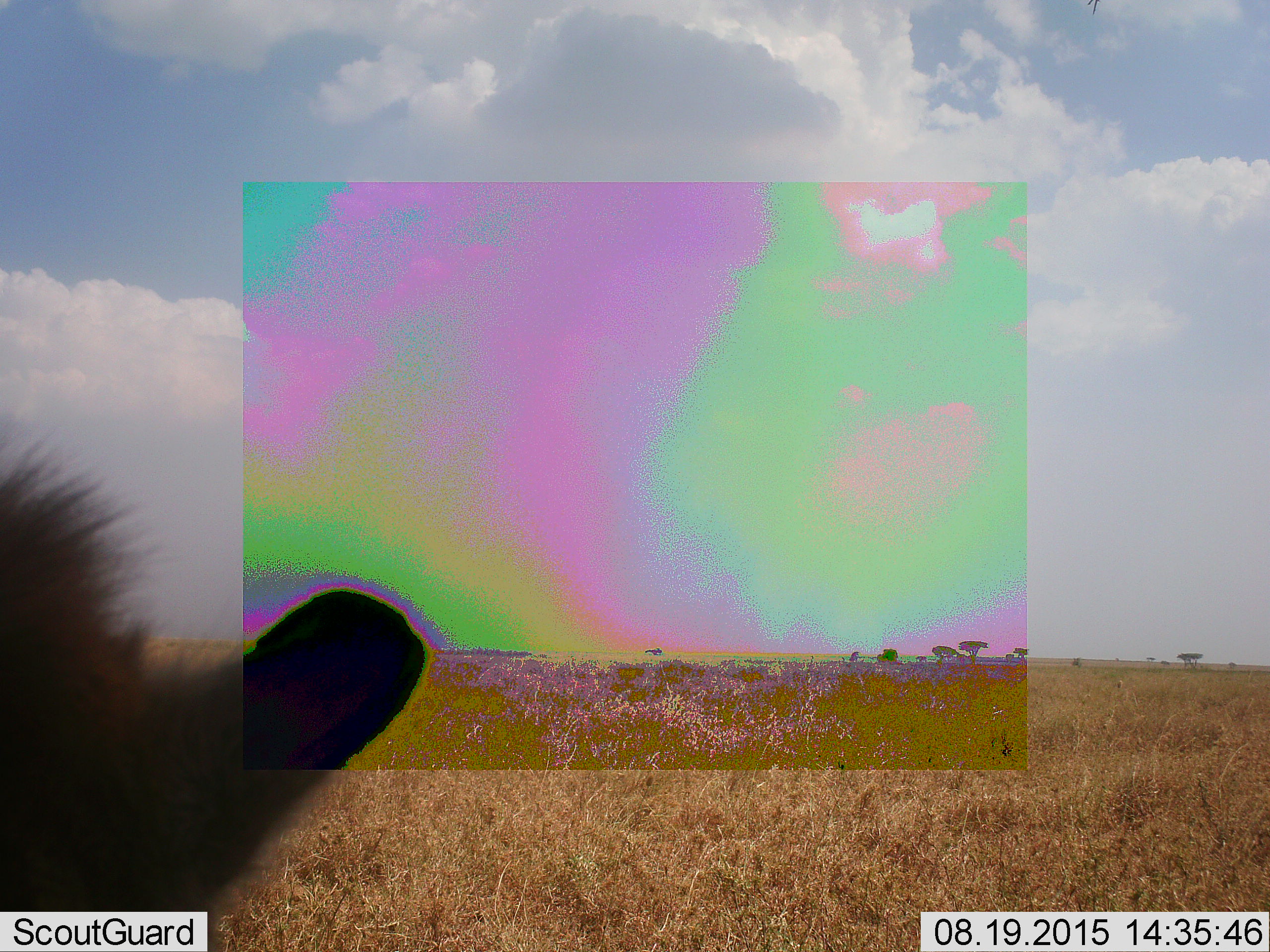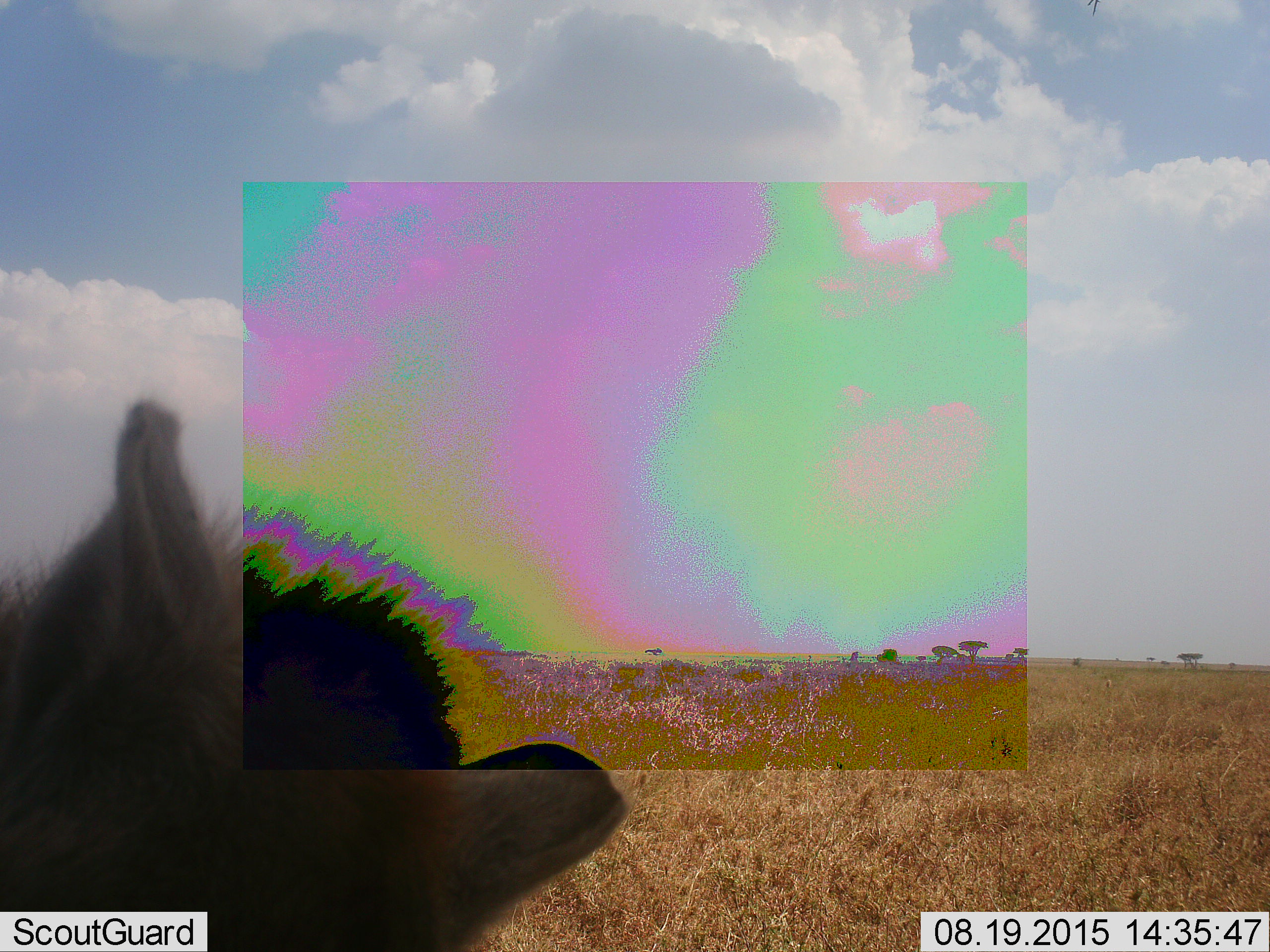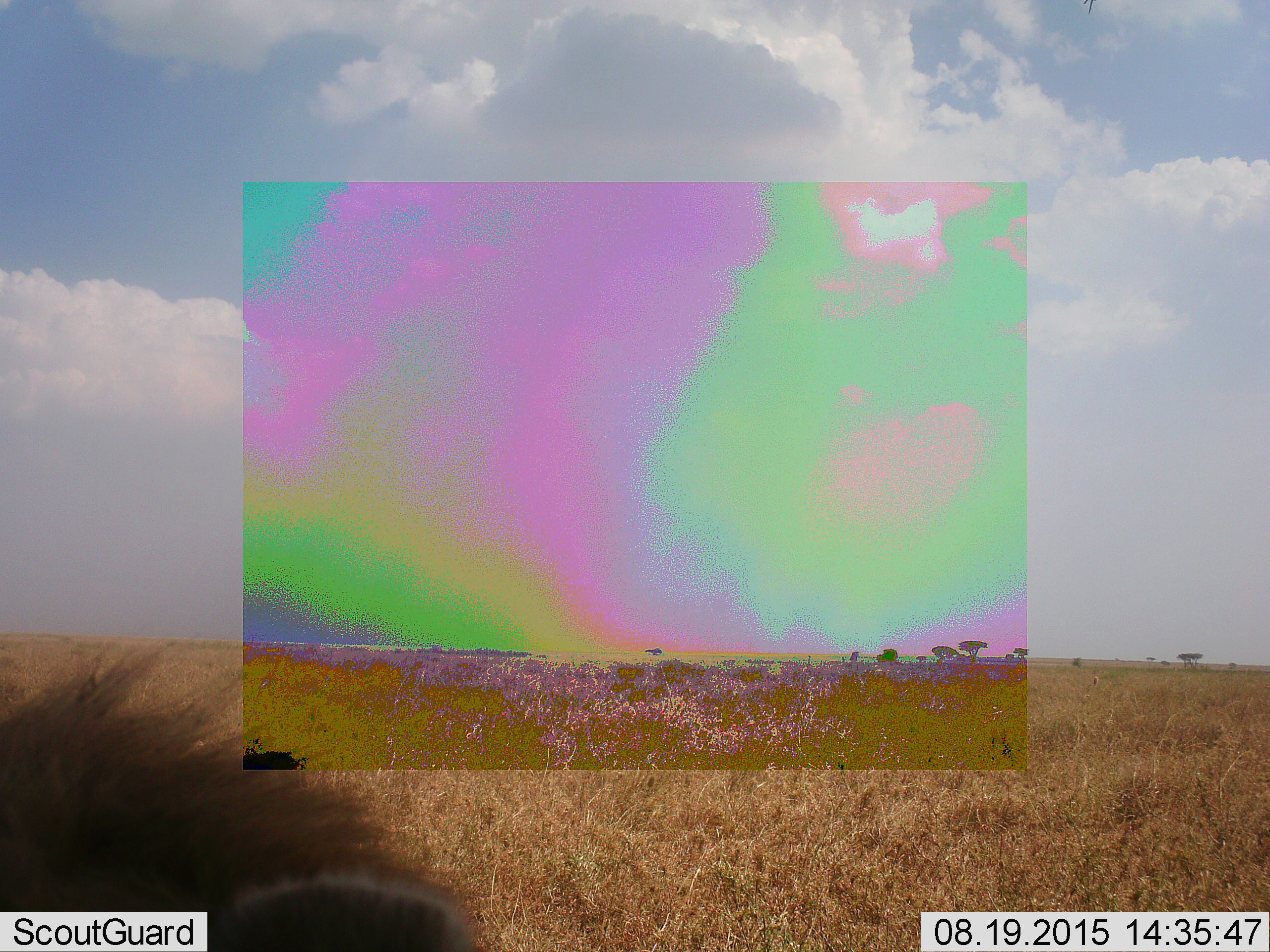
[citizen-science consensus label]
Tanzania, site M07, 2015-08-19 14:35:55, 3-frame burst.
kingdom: Animalia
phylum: Chordata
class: Mammalia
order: Carnivora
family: Hyaenidae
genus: Crocuta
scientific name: Crocuta crocuta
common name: spotted hyena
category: hyenaspotted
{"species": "hyenaspotted (spotted hyena) (Crocuta crocuta)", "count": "1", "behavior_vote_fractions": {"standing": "100%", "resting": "0%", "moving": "0%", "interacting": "0%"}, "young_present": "0%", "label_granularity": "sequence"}